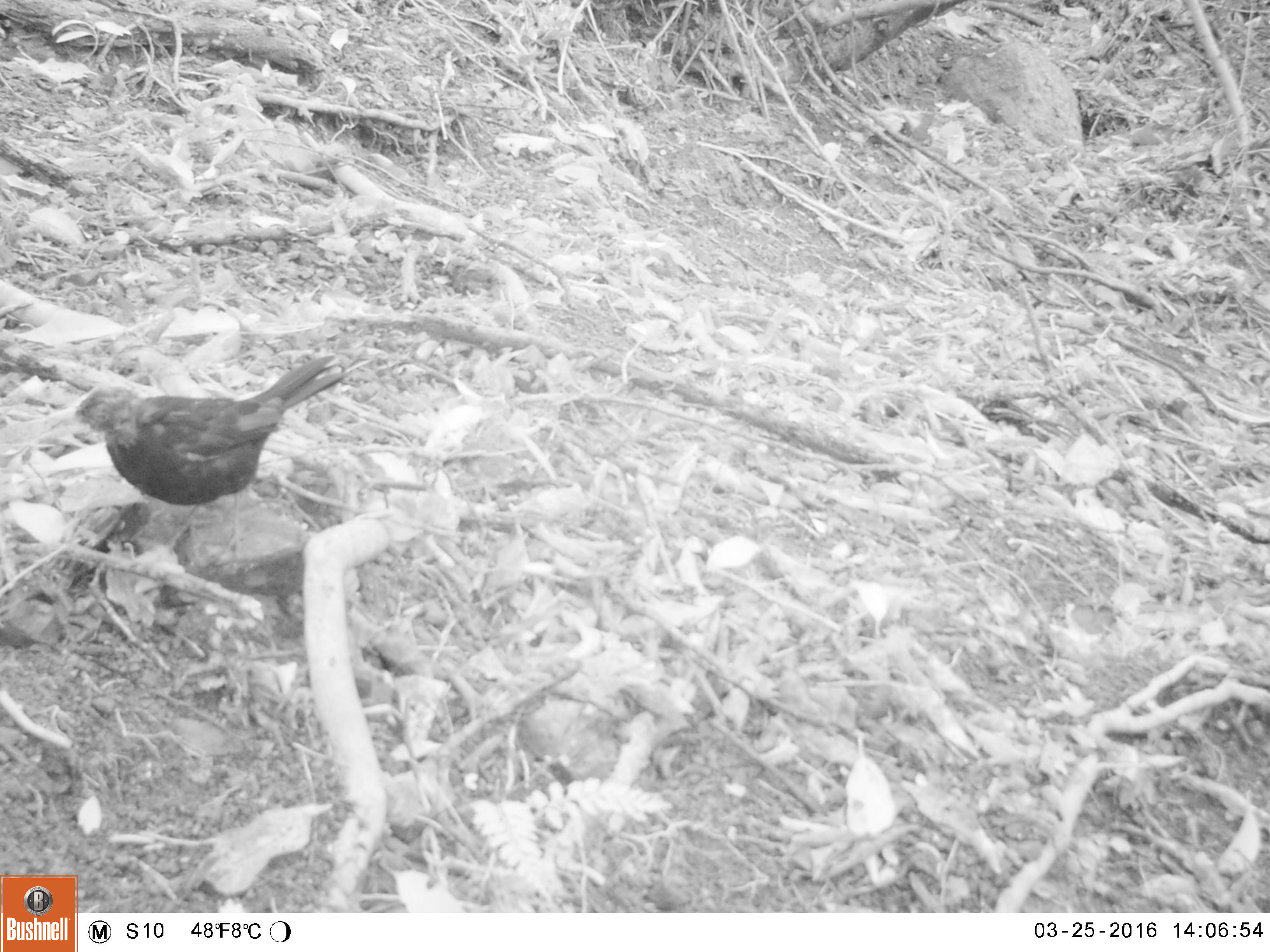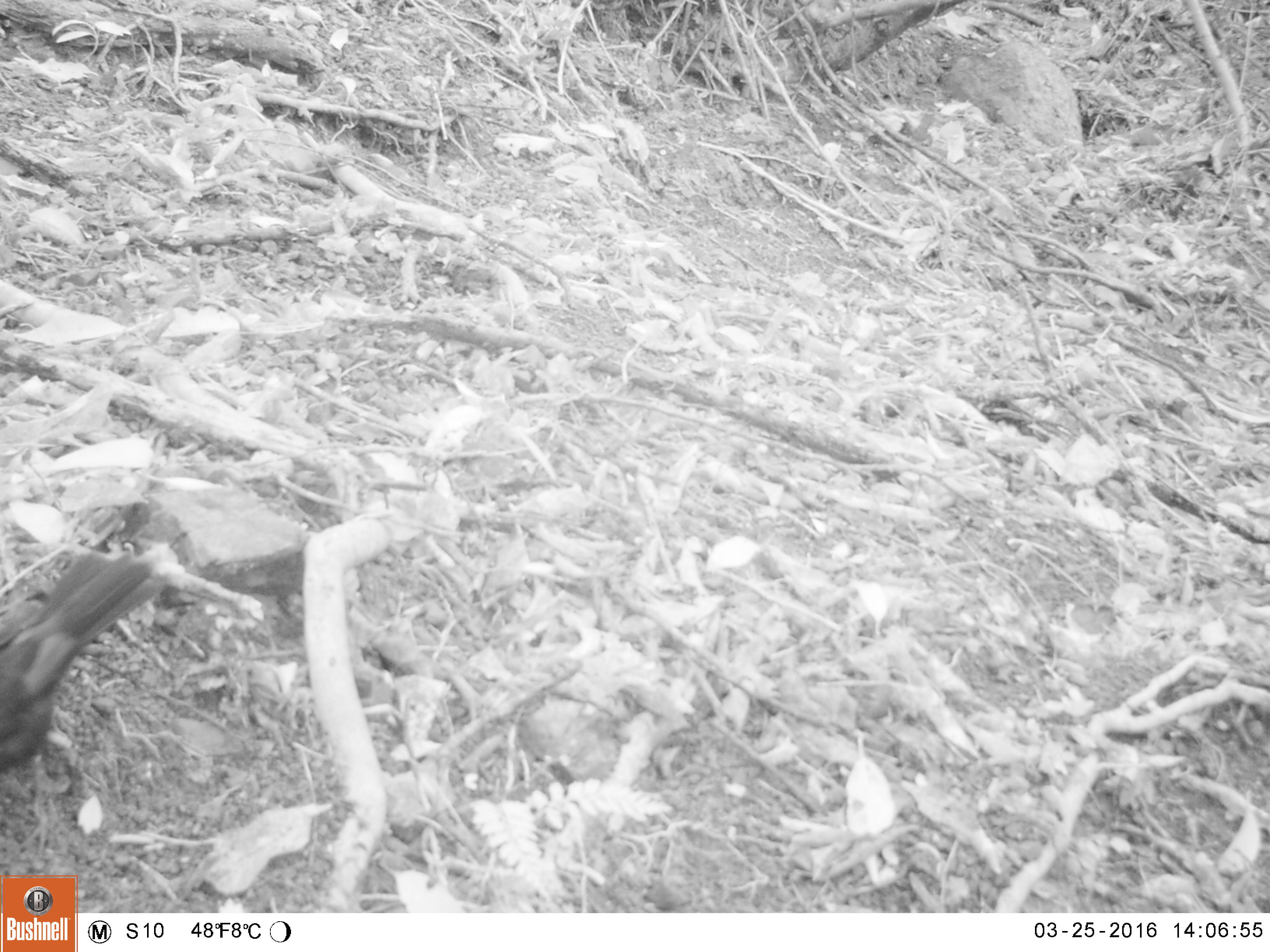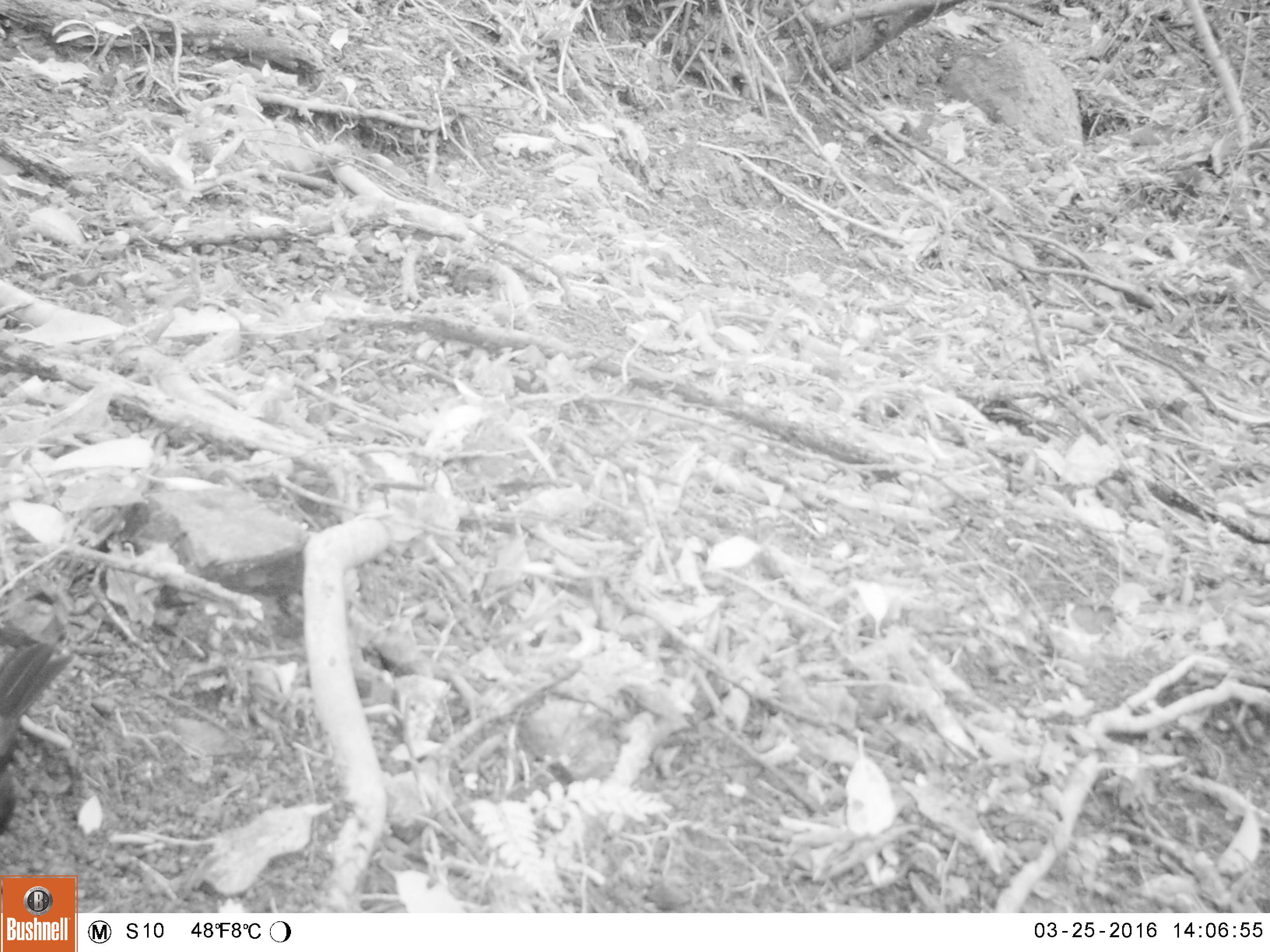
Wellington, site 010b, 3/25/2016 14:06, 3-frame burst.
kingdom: Animalia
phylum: Chordata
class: Aves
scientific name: Aves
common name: bird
Bird (Aves).